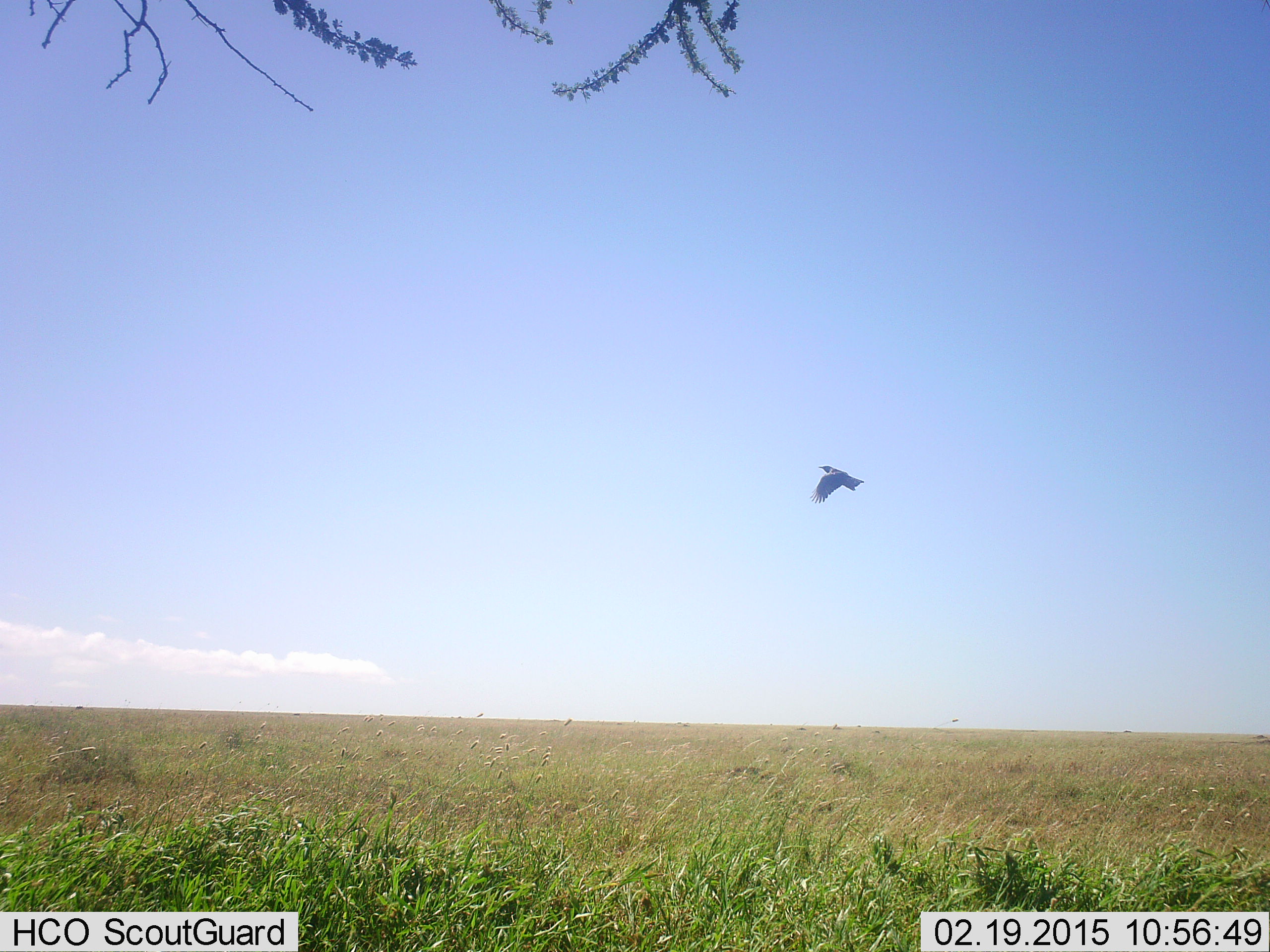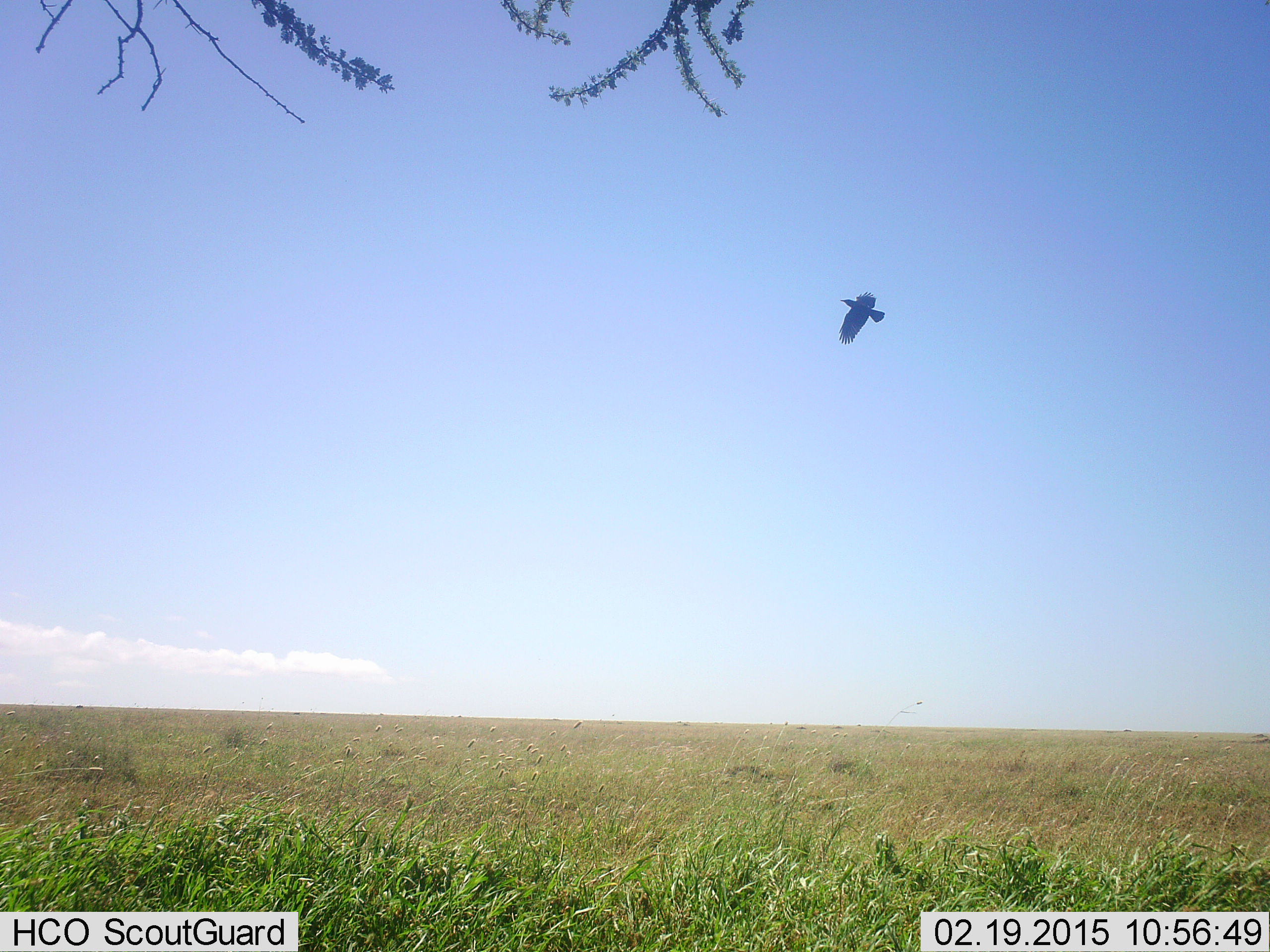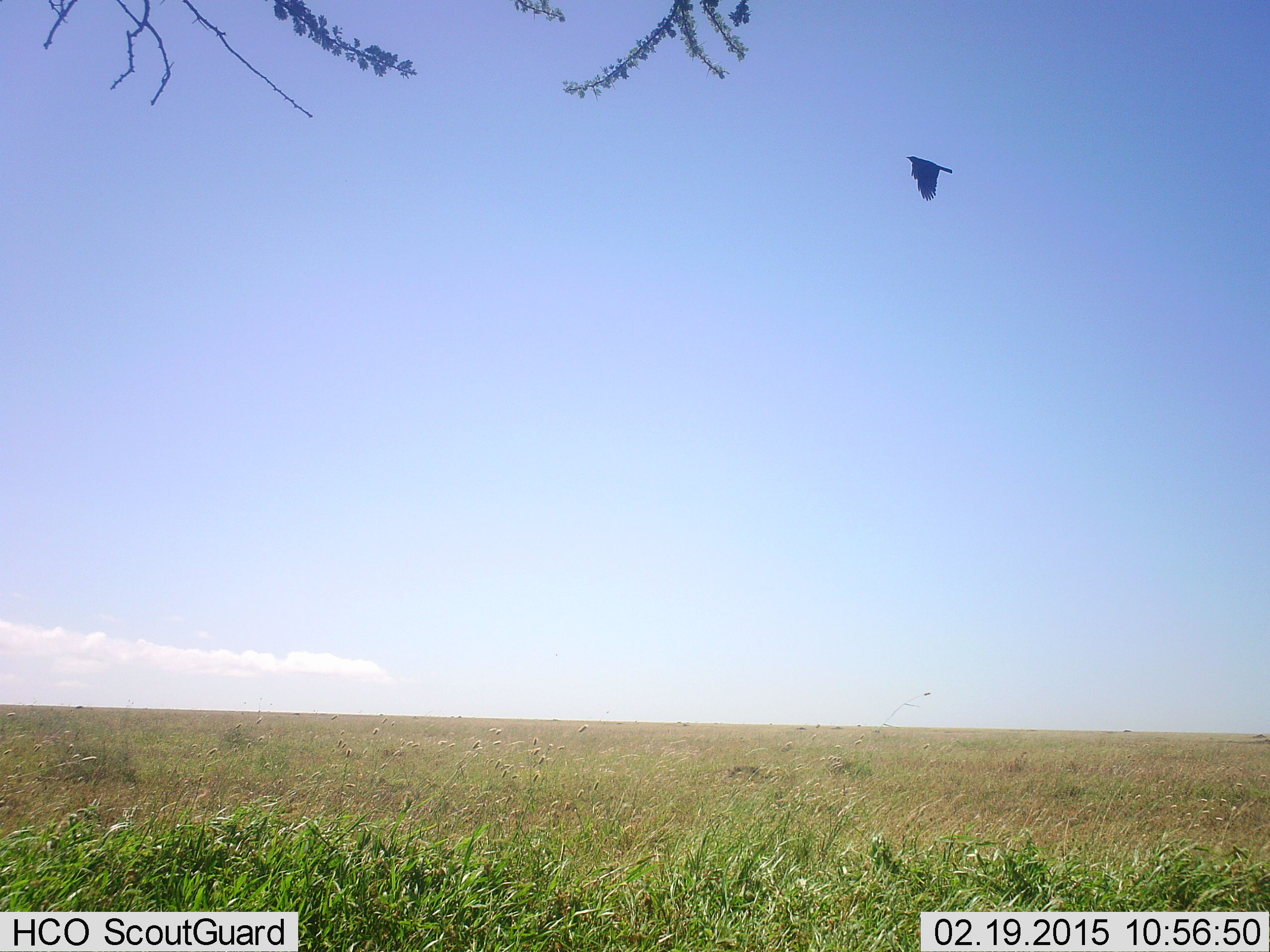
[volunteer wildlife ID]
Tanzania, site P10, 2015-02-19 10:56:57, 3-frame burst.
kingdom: Animalia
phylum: Chordata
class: Aves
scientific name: Aves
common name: bird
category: otherbird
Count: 1.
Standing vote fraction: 0%.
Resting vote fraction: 0%.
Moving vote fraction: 100%.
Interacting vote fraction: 0%.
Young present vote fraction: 0%.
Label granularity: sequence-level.